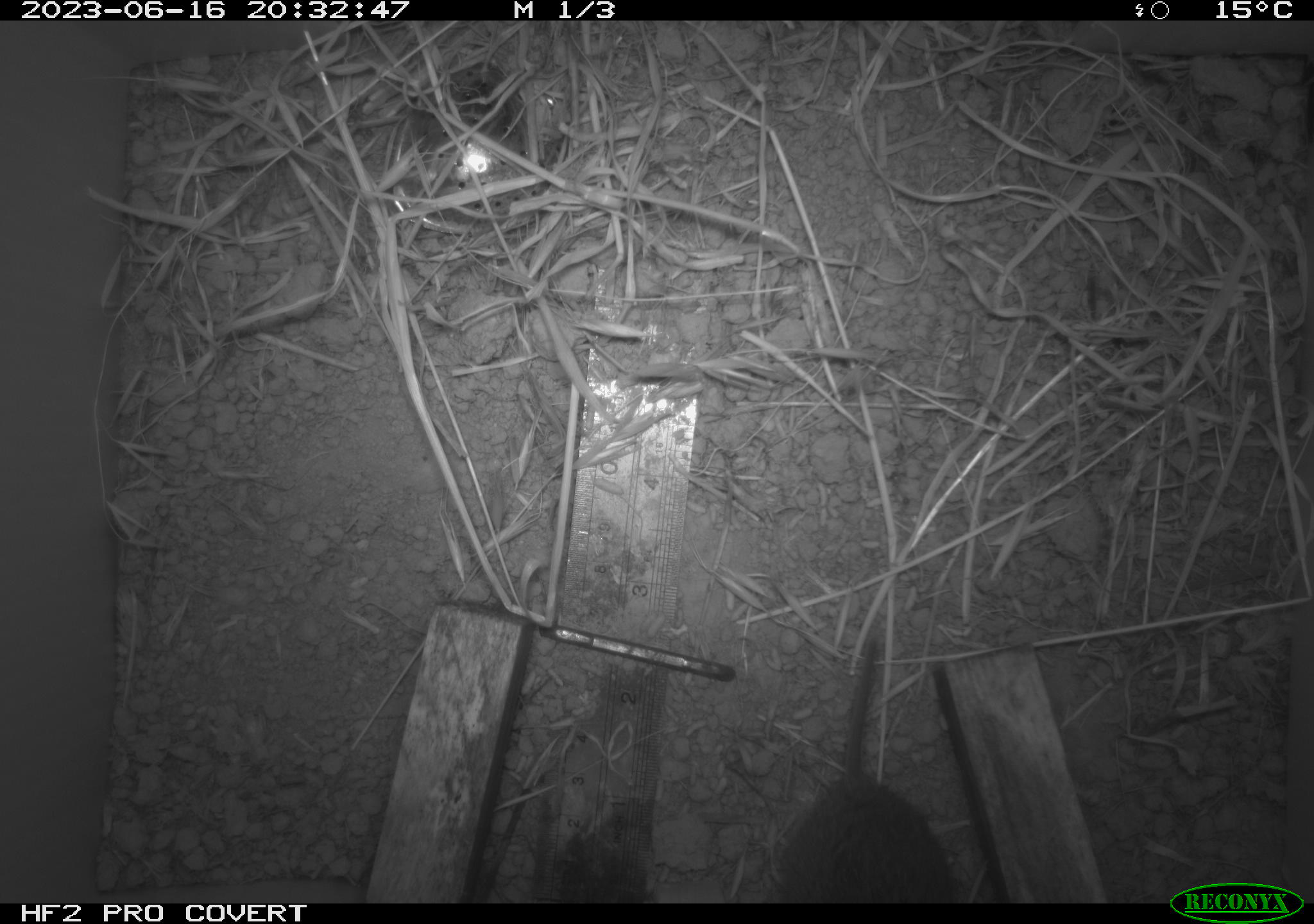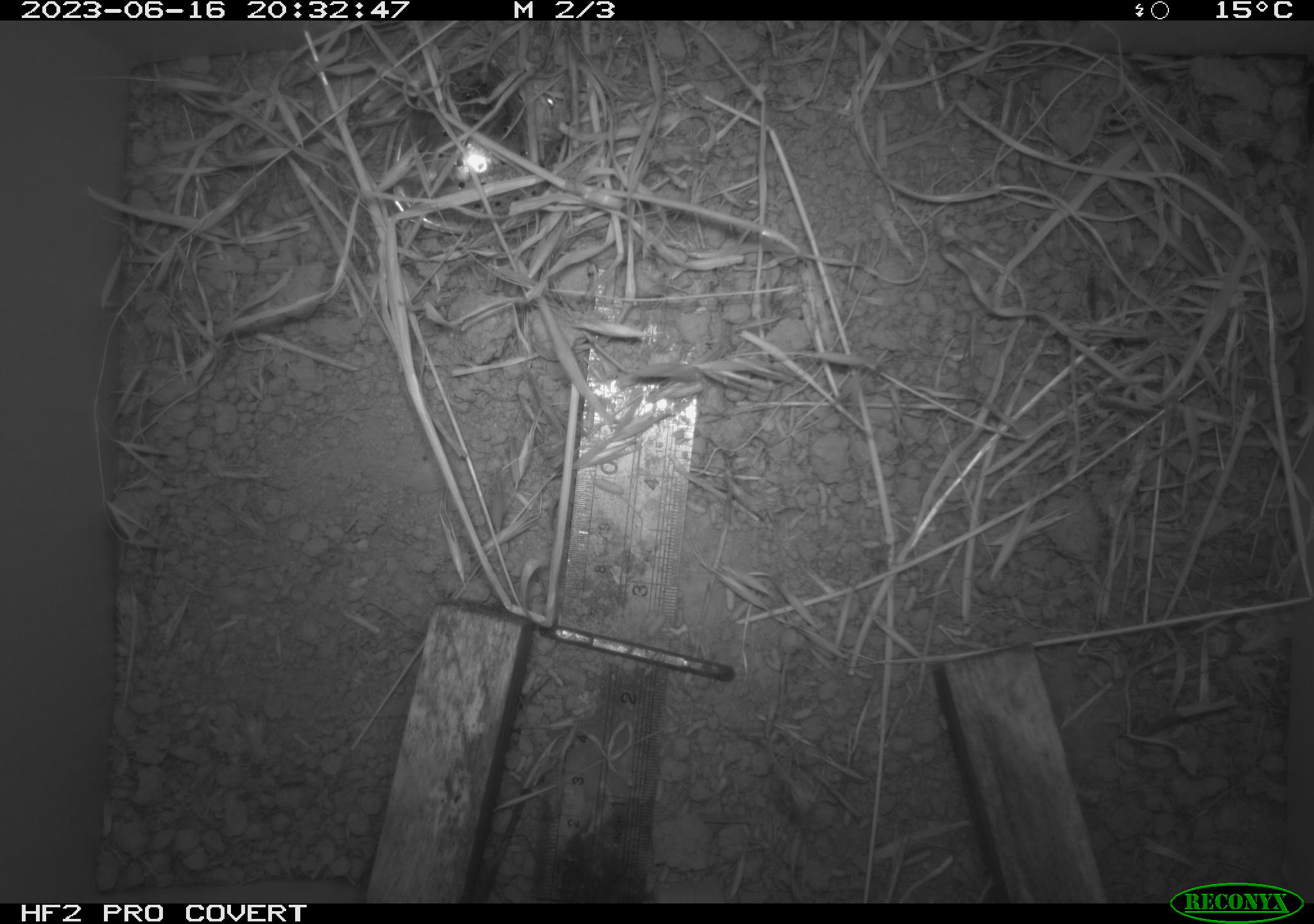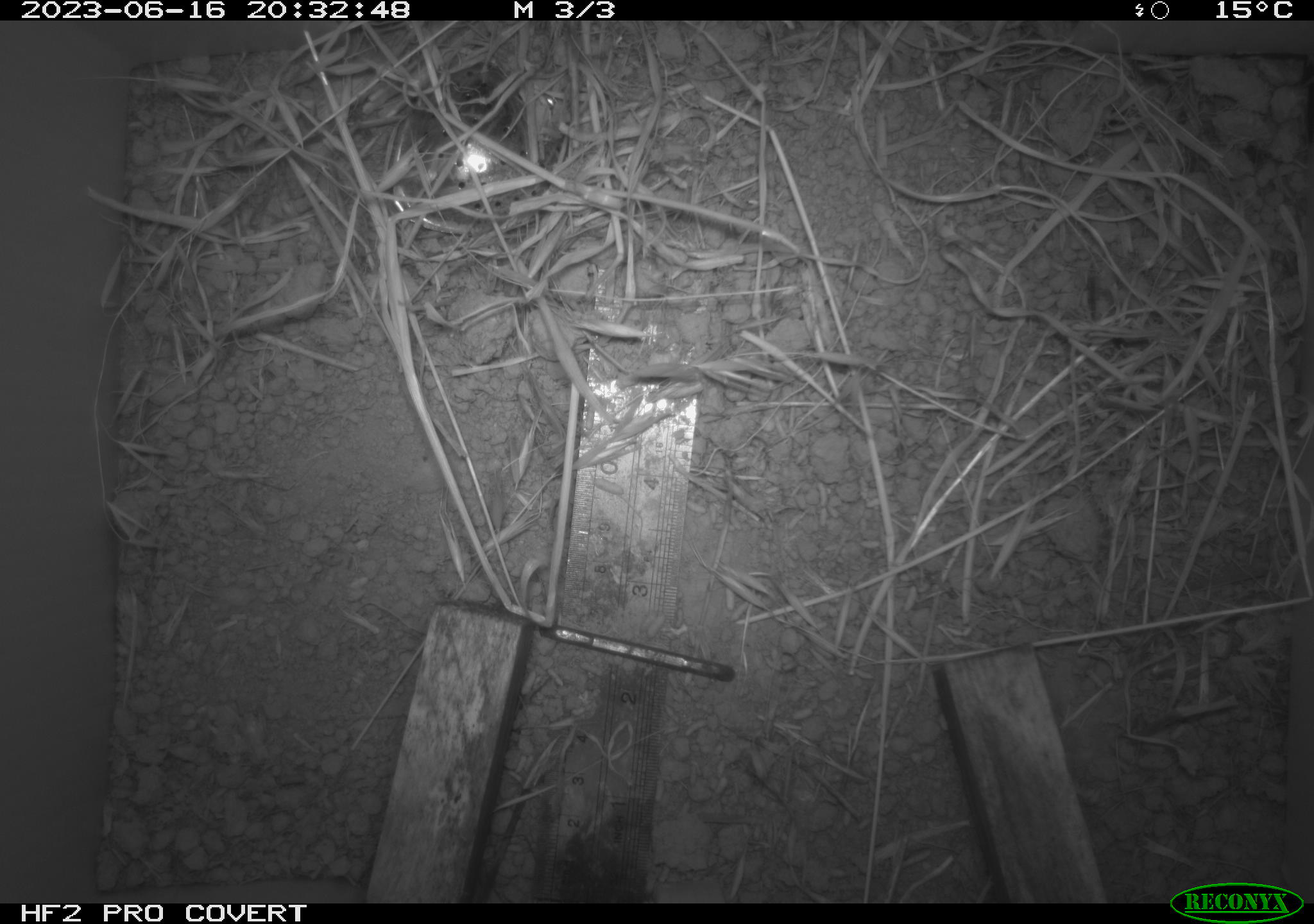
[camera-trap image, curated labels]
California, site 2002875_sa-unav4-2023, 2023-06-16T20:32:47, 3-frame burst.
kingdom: Animalia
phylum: Chordata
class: Mammalia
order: Rodentia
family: Cricetidae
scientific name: Arvicolinae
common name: voles, lemmings, and muskrats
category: arvicolinae subfamily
Arvicolinae subfamily (voles, lemmings, and muskrats) (Arvicolinae).